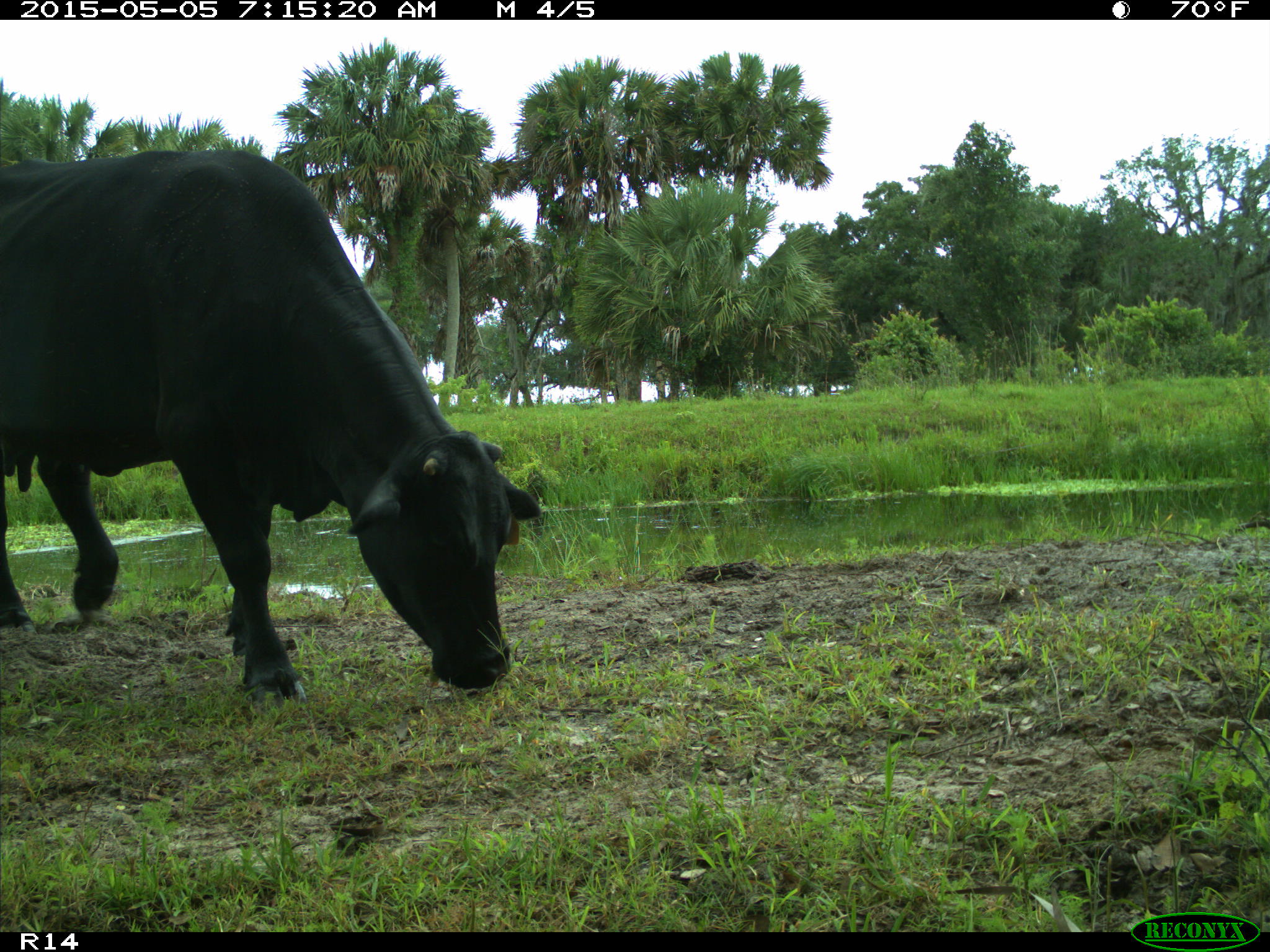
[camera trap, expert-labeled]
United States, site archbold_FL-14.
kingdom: Animalia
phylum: Chordata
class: Mammalia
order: Artiodactyla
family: Bovidae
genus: Bos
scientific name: Bos taurus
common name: domestic cow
Bos taurus (domestic cow).